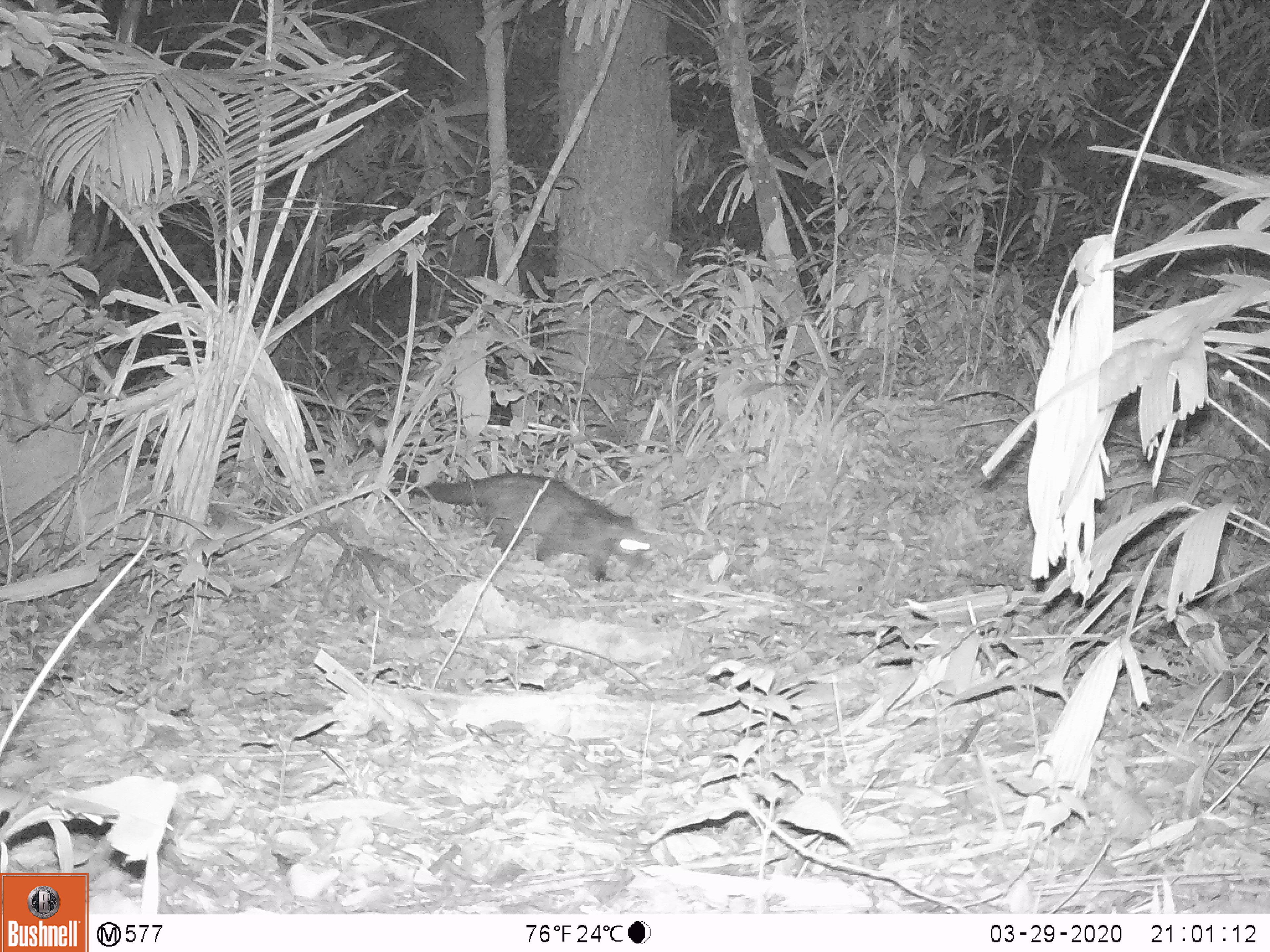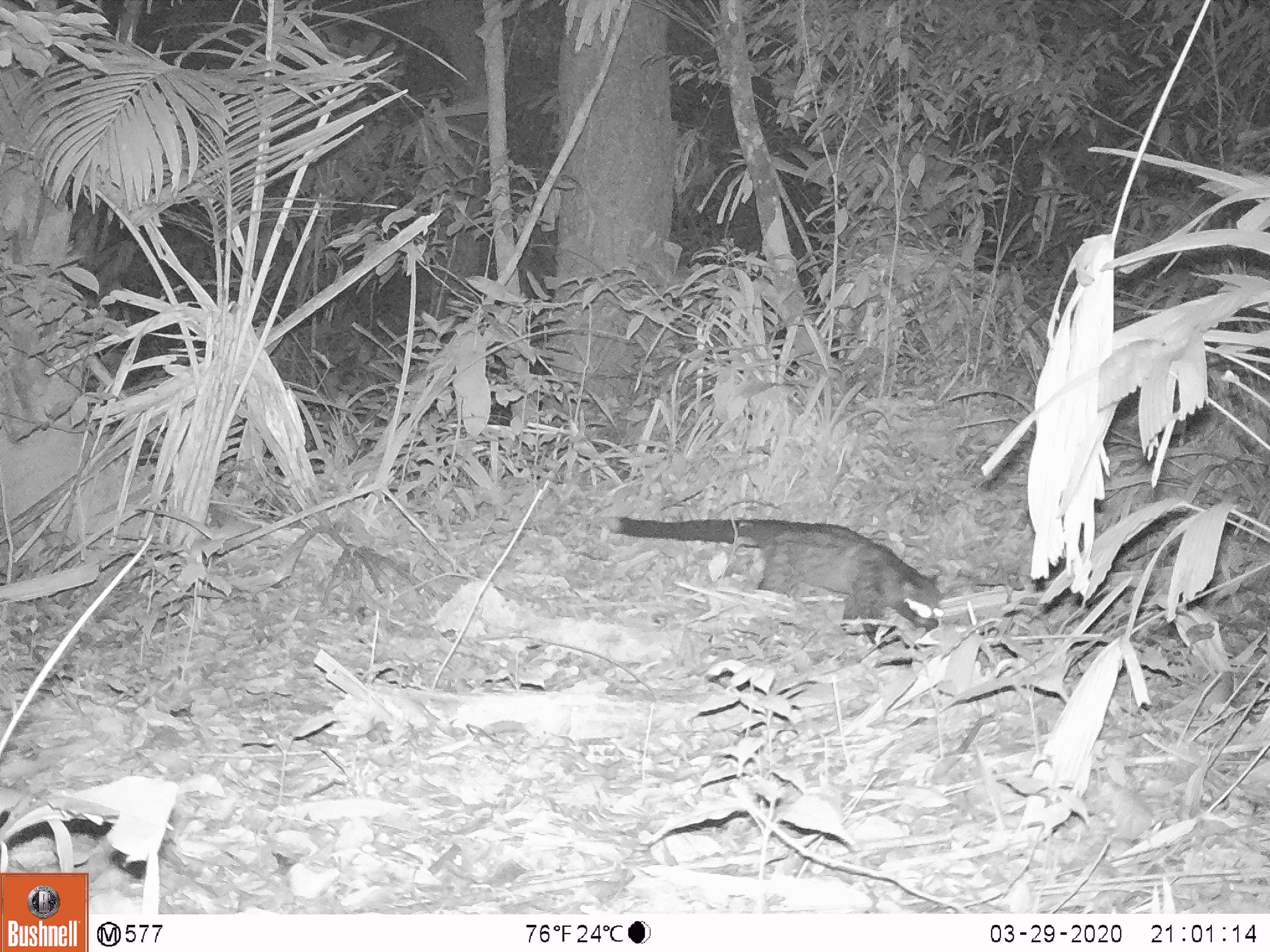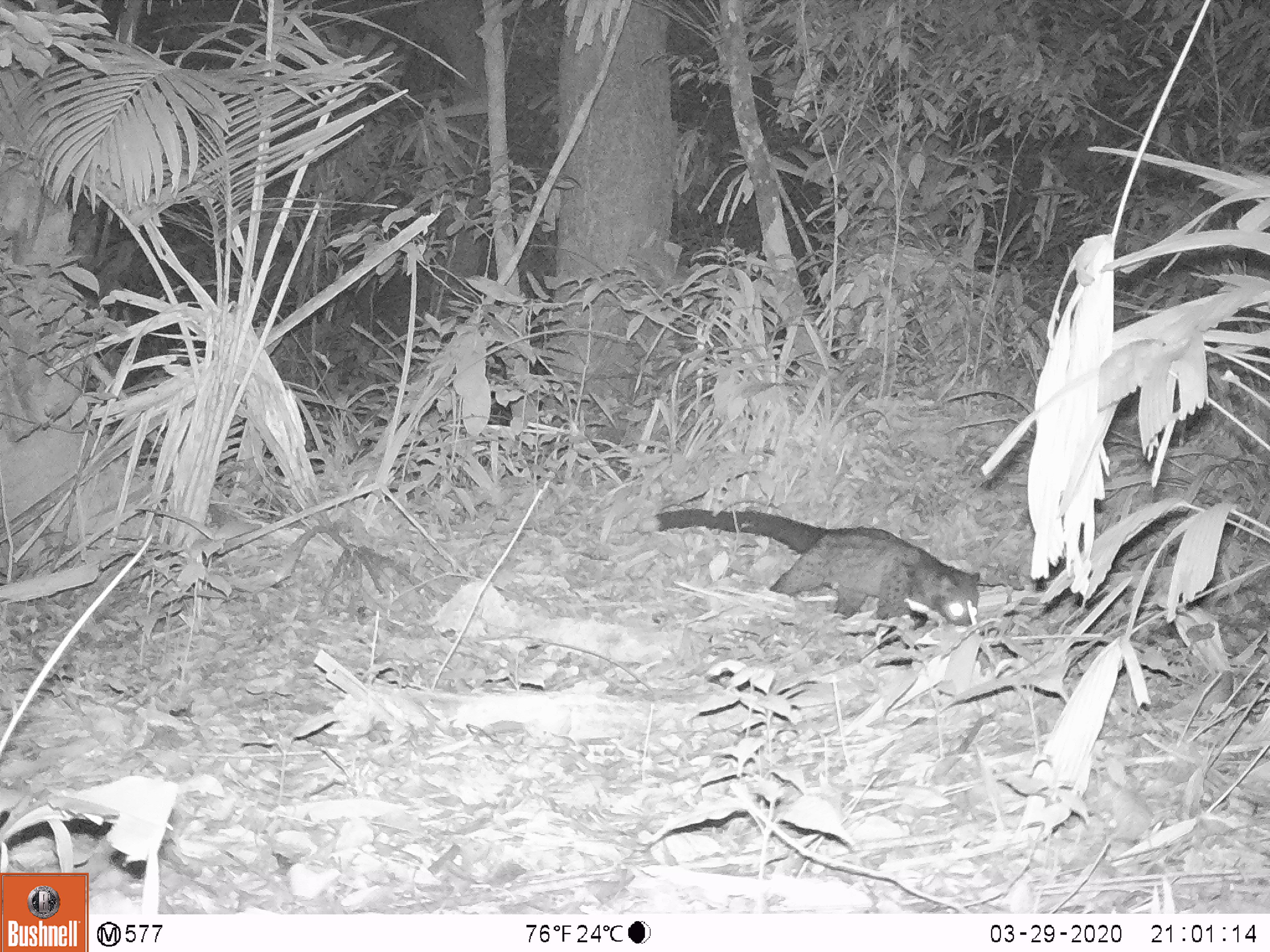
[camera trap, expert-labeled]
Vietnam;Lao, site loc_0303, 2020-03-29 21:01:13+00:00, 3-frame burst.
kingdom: Animalia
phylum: Chordata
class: Mammalia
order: Carnivora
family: Viverridae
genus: Paradoxurus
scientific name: Paradoxurus hermaphroditus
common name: common palm civet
Common palm civet (Paradoxurus hermaphroditus). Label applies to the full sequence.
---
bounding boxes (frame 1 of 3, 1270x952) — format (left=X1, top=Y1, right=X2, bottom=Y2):
common palm civet: (left=387, top=473, right=655, bottom=584)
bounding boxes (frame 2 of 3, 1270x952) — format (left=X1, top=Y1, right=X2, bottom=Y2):
common palm civet: (left=602, top=516, right=946, bottom=668)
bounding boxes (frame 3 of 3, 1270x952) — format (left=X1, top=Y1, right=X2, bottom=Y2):
common palm civet: (left=637, top=507, right=980, bottom=668)